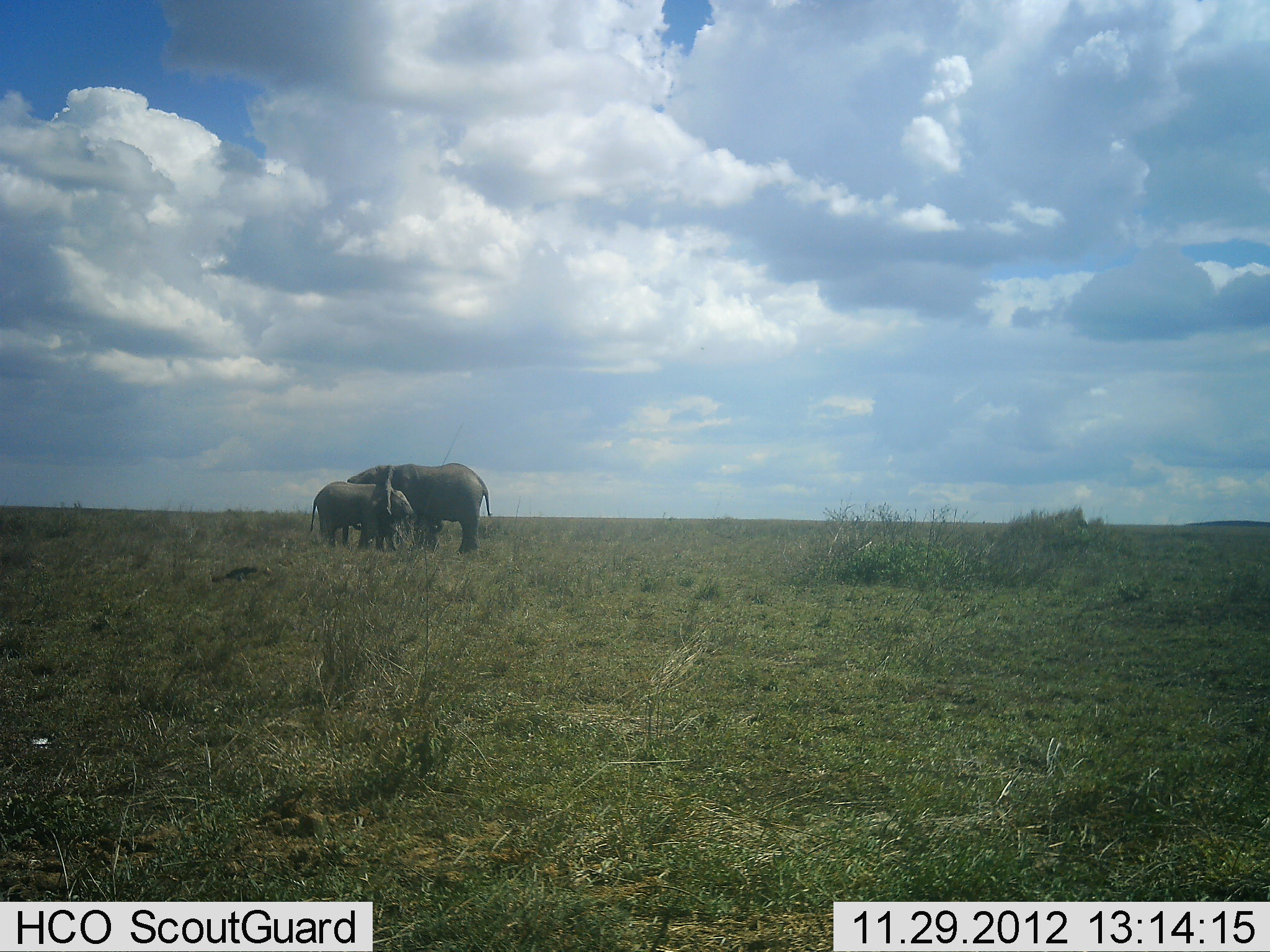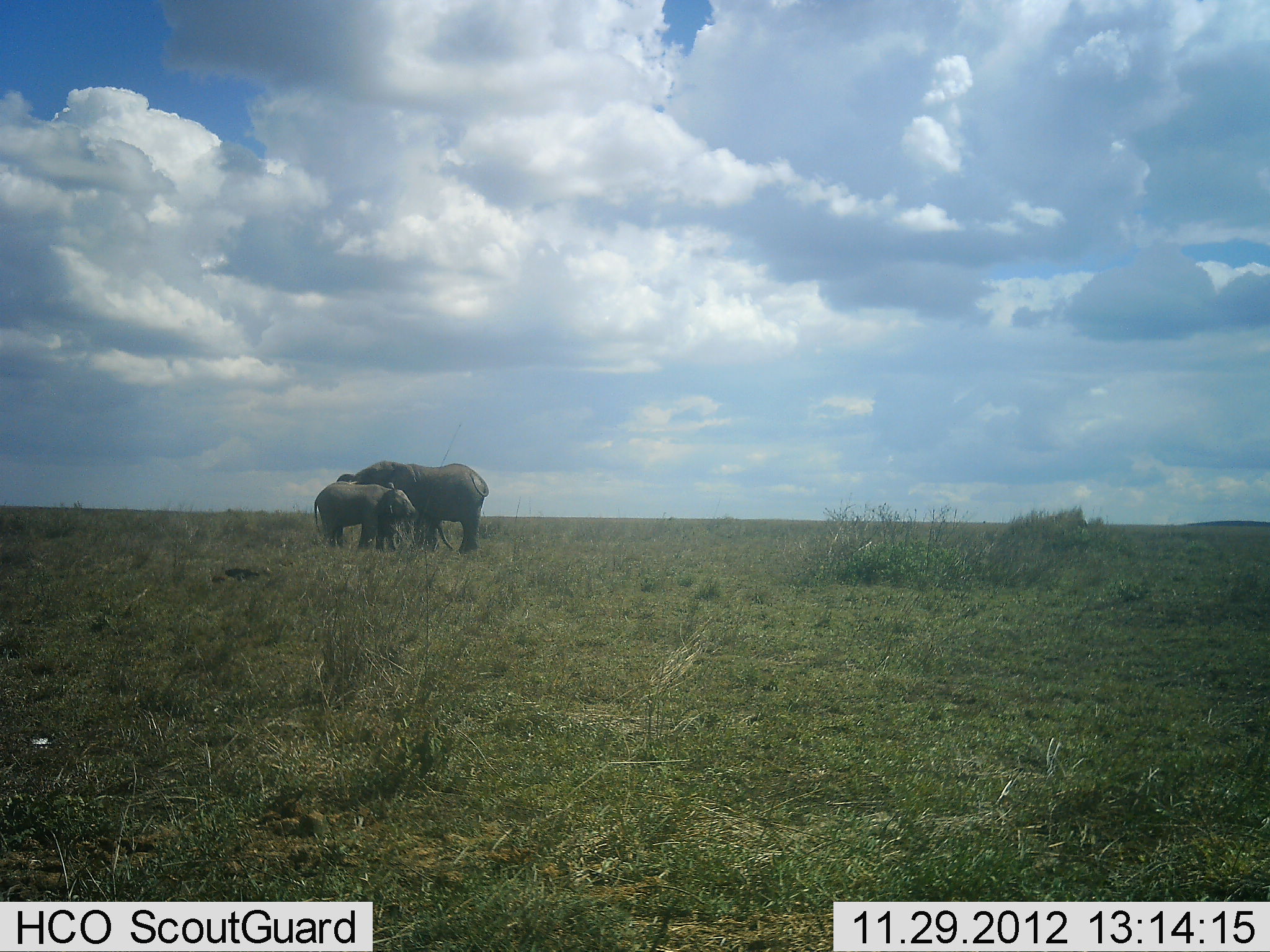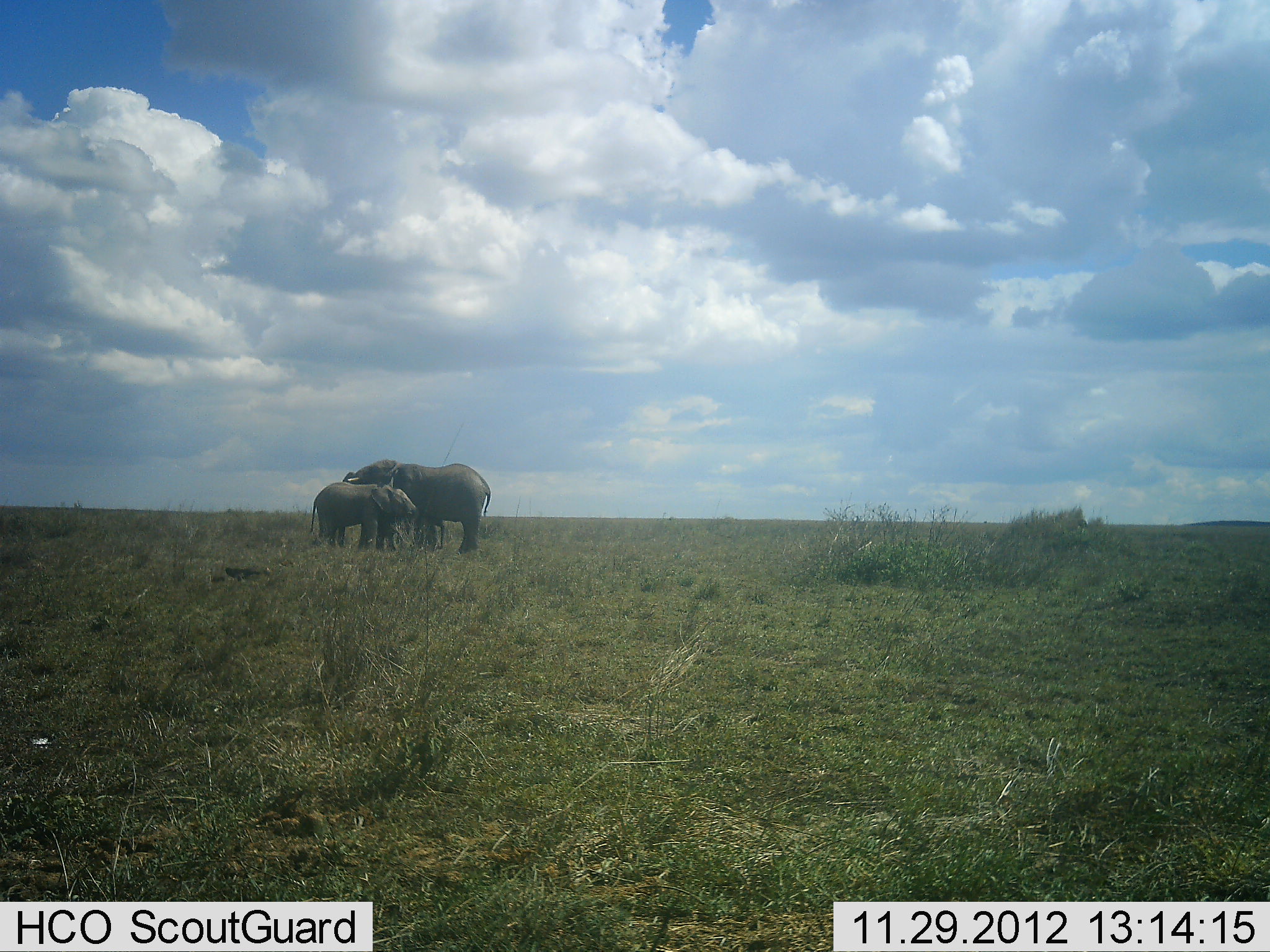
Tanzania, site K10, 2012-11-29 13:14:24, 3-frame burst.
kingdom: Animalia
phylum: Chordata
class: Mammalia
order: Proboscidea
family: Elephantidae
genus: Loxodonta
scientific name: Loxodonta africana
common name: african bush elephant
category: elephant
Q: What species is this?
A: Elephant (african bush elephant) (Loxodonta africana).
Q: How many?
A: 2.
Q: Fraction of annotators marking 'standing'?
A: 83%.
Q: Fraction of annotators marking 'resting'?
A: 0%.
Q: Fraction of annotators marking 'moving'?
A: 0%.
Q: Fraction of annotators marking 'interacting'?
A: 58%.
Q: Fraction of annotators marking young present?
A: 92%.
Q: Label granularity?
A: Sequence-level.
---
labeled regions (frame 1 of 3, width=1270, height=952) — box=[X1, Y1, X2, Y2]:
animal: box=[348, 463, 493, 555]; box=[310, 481, 415, 553]; box=[419, 519, 444, 555]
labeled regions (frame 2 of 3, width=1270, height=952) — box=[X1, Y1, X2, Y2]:
animal: box=[336, 461, 489, 556]; box=[314, 482, 416, 553]; box=[416, 516, 454, 554]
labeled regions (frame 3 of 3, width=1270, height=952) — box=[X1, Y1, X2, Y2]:
animal: box=[348, 459, 491, 555]; box=[310, 482, 418, 555]; box=[421, 518, 446, 550]